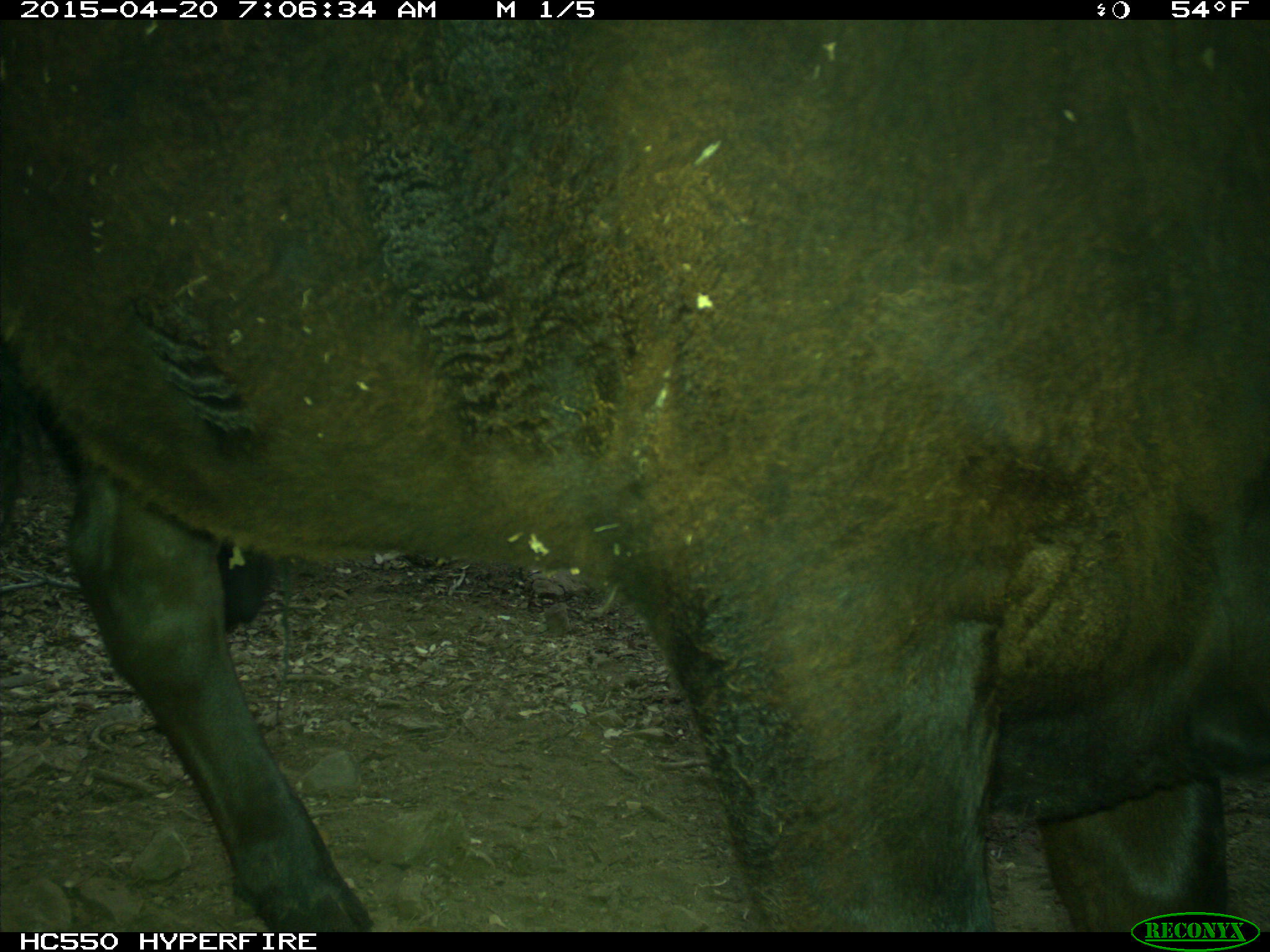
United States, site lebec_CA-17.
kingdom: Animalia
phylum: Chordata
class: Mammalia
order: Artiodactyla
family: Bovidae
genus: Bos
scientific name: Bos taurus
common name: domestic cow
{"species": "Bos taurus (domestic cow)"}